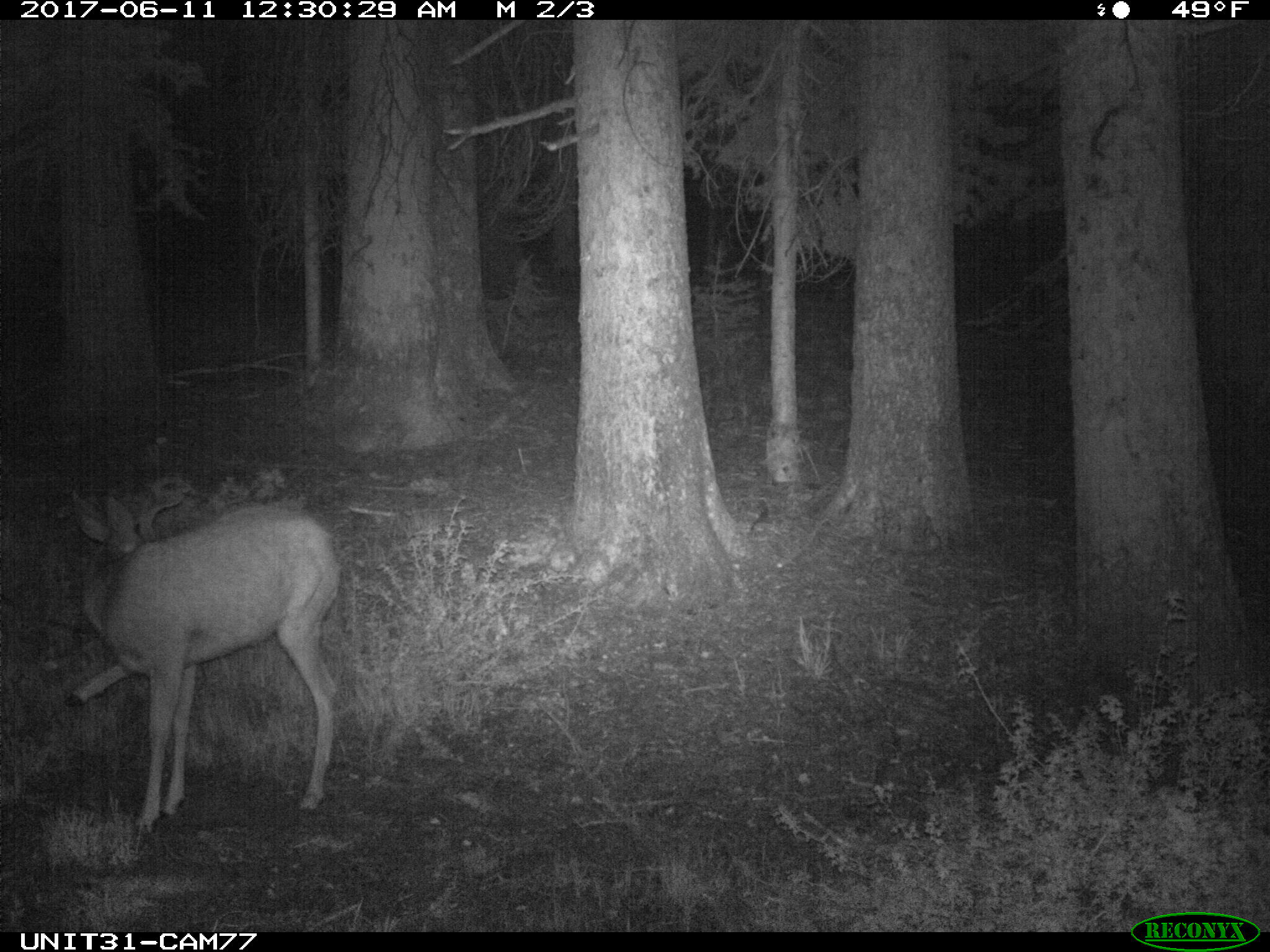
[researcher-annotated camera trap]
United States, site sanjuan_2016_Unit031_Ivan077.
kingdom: Animalia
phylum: Chordata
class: Mammalia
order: Artiodactyla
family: Cervidae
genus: Odocoileus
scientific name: Odocoileus hemionus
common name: mule deer